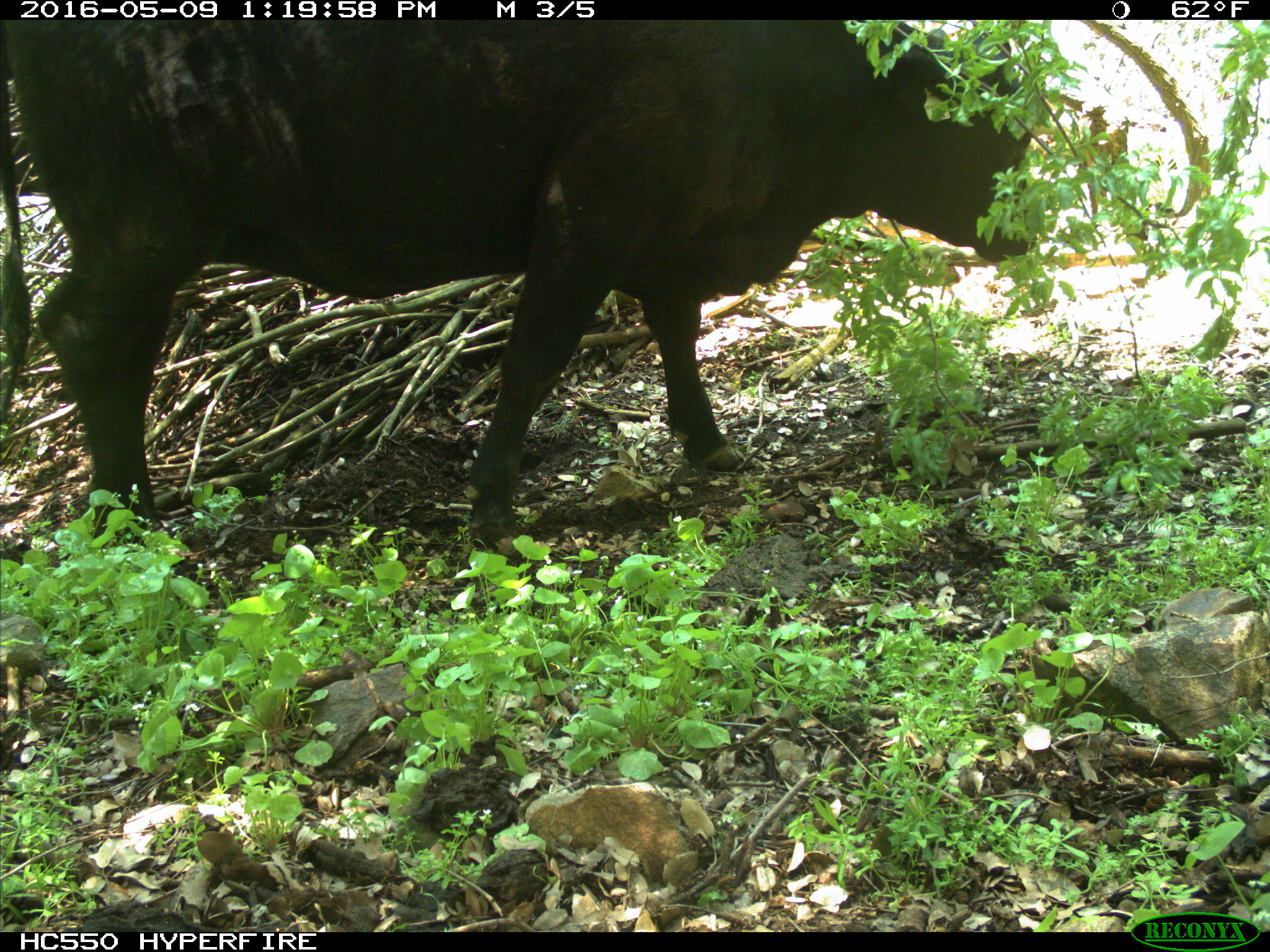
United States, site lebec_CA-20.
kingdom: Animalia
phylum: Chordata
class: Mammalia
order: Artiodactyla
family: Bovidae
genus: Bos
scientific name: Bos taurus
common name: domestic cow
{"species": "Bos taurus (domestic cow)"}